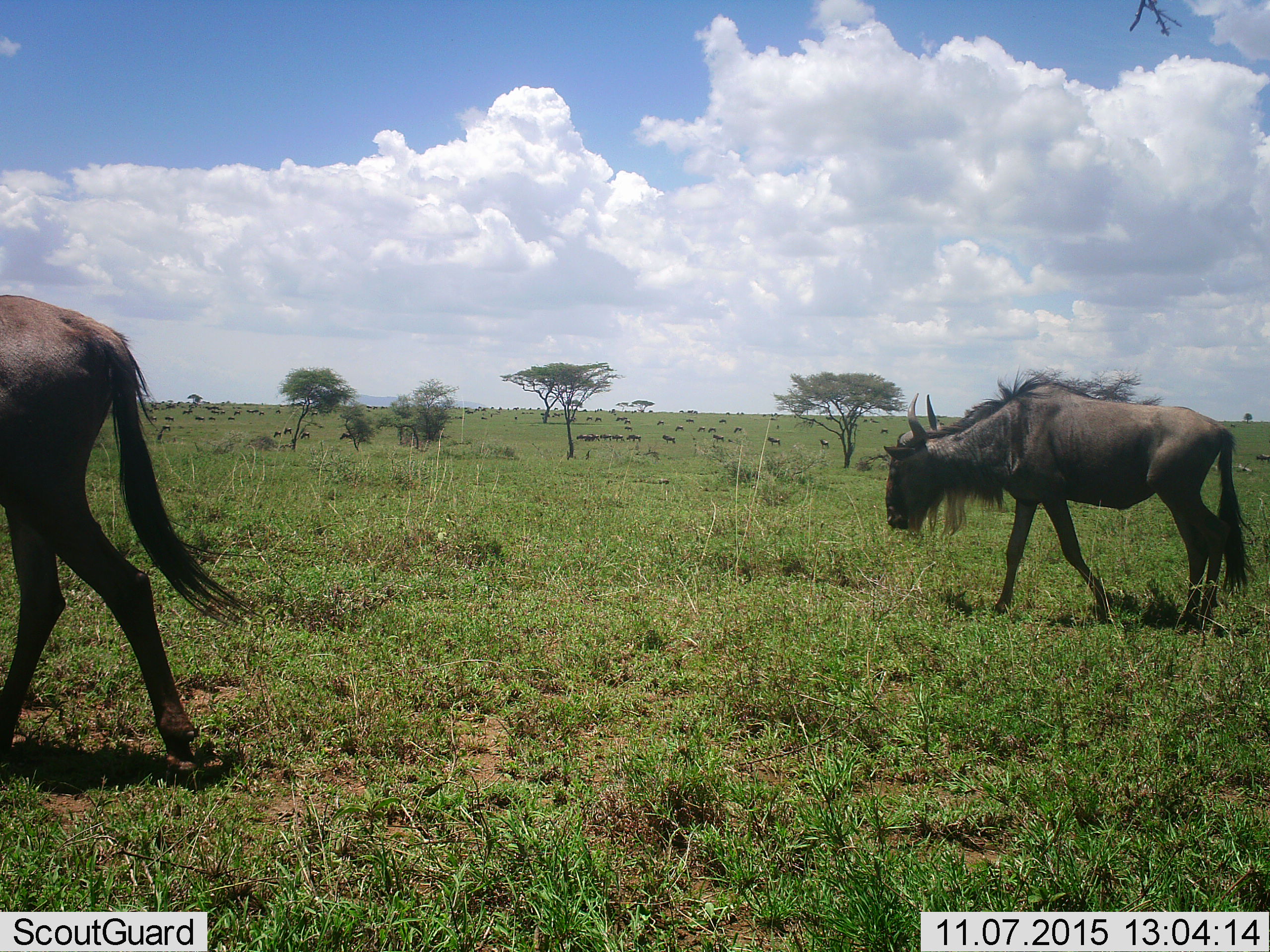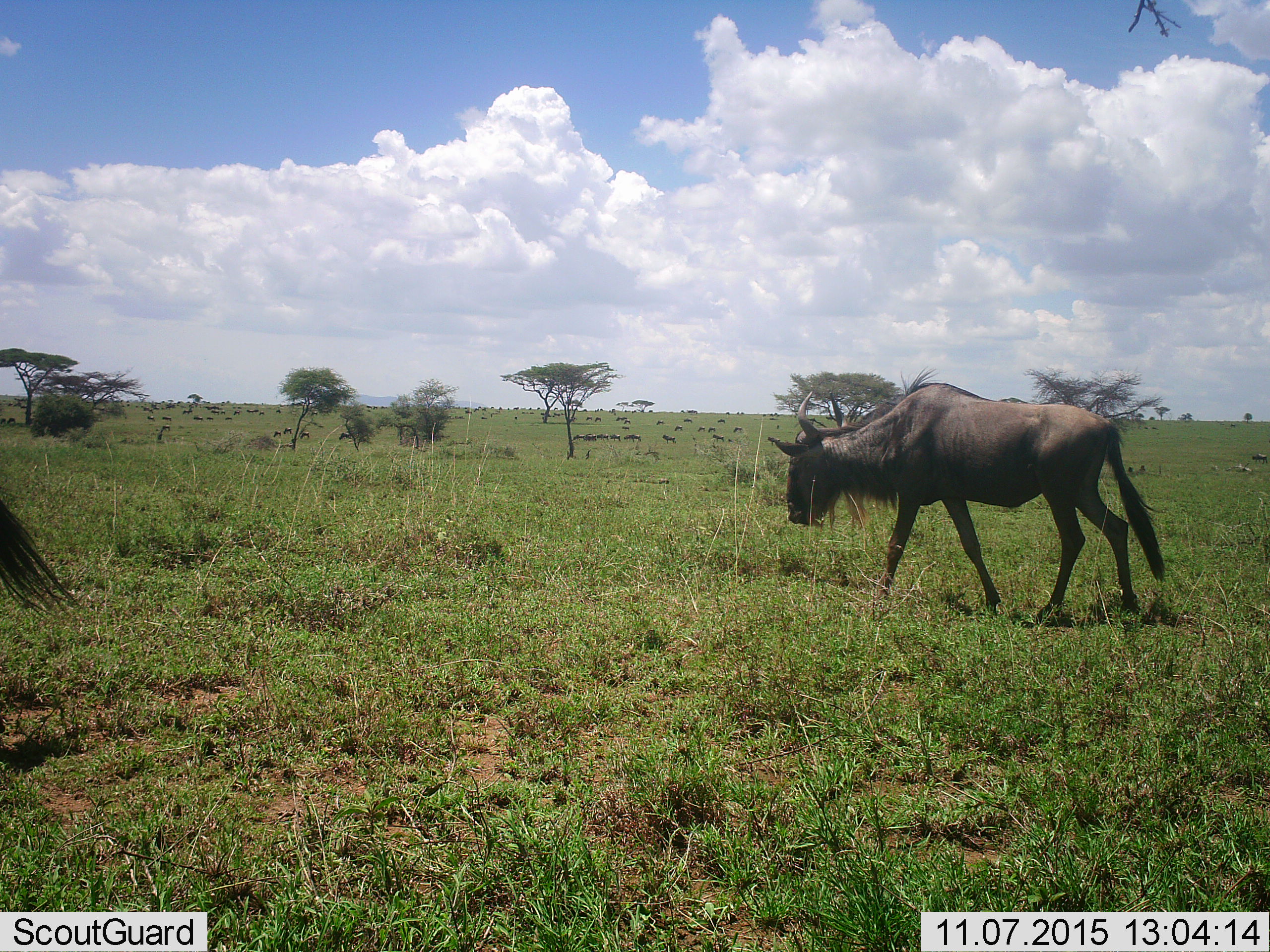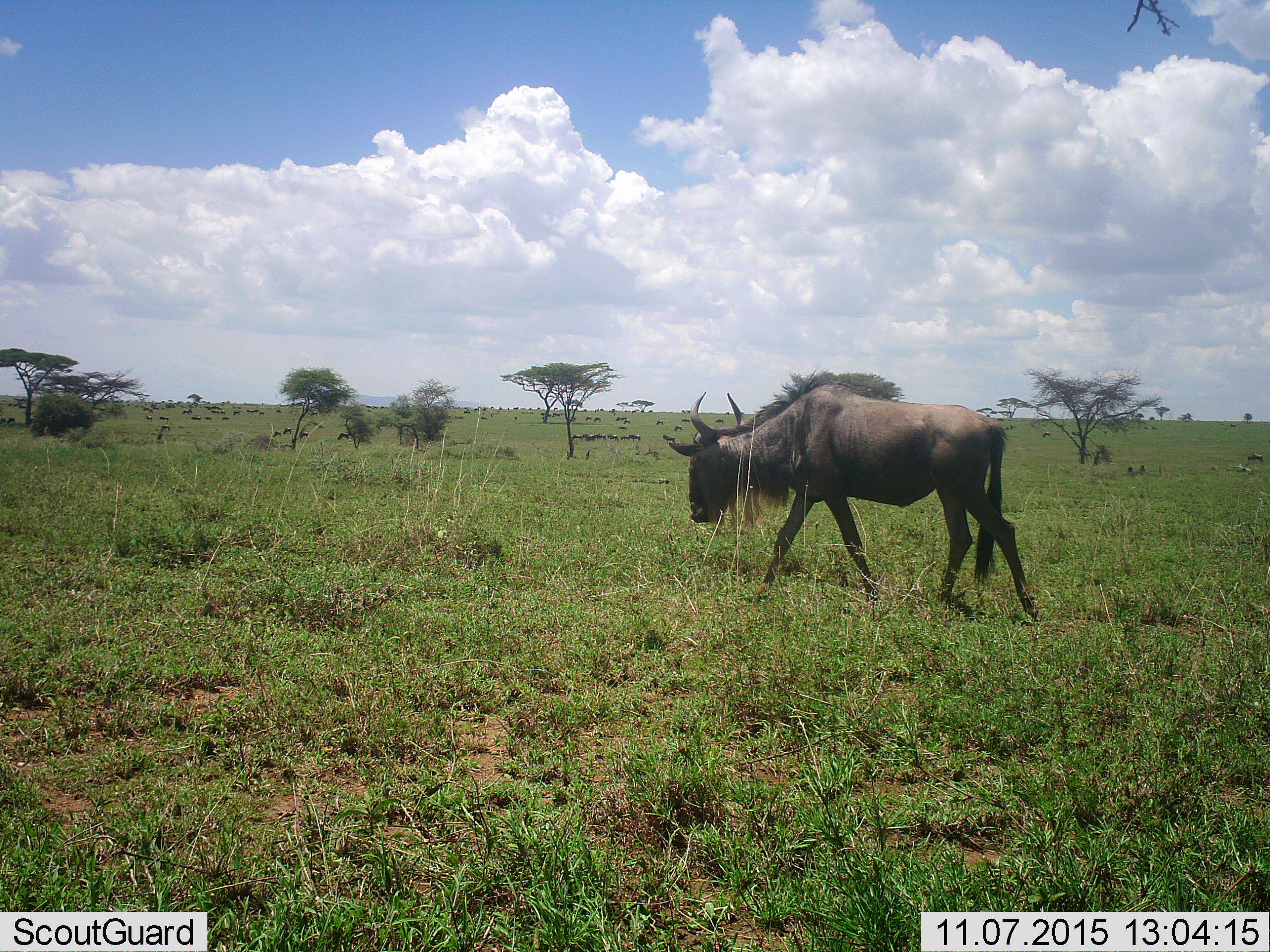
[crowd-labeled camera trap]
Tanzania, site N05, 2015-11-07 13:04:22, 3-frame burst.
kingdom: Animalia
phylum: Chordata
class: Mammalia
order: Artiodactyla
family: Bovidae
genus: Connochaetes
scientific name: Connochaetes taurinus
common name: blue wildebeest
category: wildebeest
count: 11-50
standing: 50%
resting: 0%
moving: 100%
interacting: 12%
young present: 0%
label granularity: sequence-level